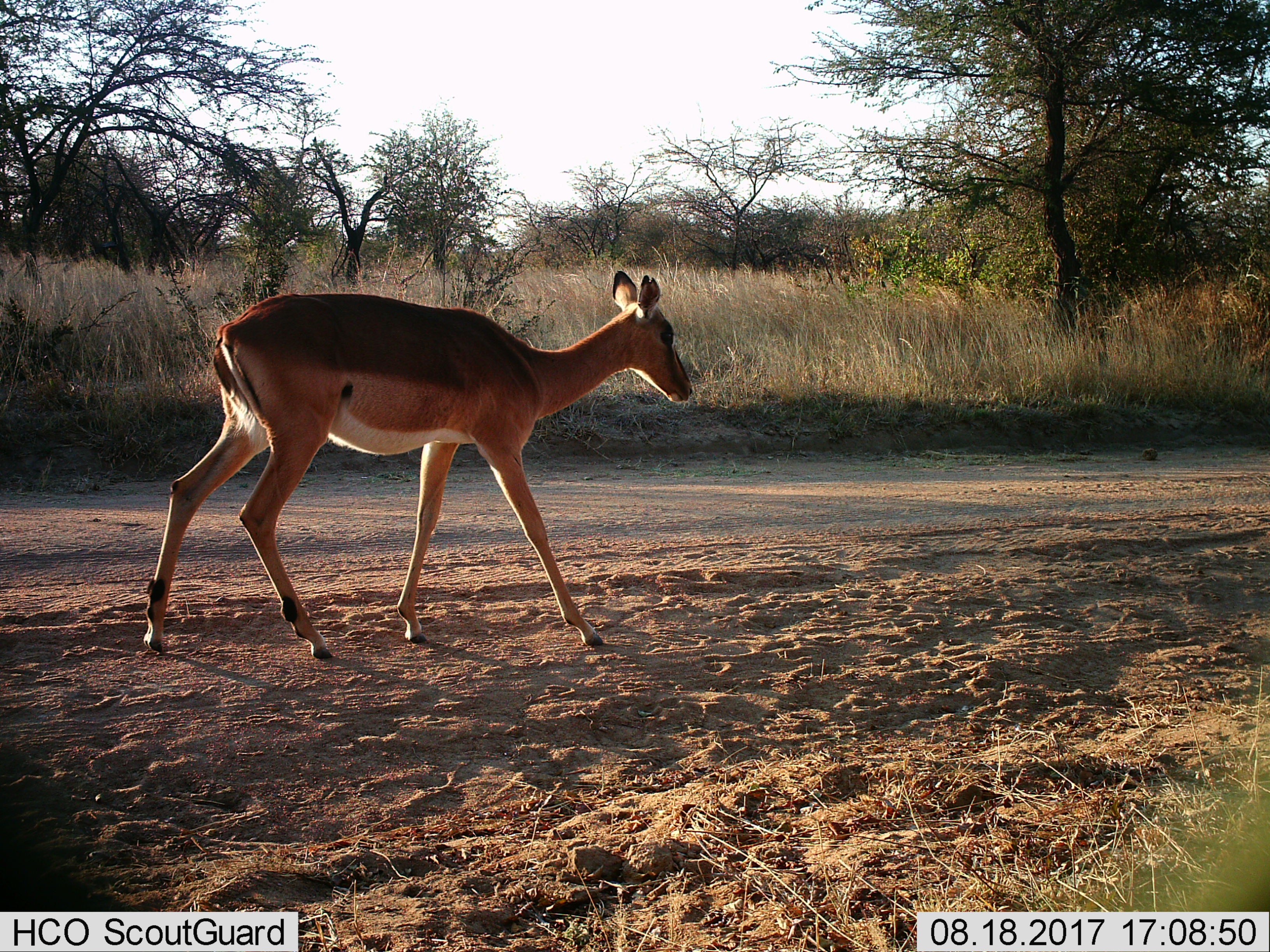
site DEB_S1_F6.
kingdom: Animalia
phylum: Chordata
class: Mammalia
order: Artiodactyla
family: Bovidae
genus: Aepyceros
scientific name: Aepyceros melampus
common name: impala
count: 1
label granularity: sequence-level